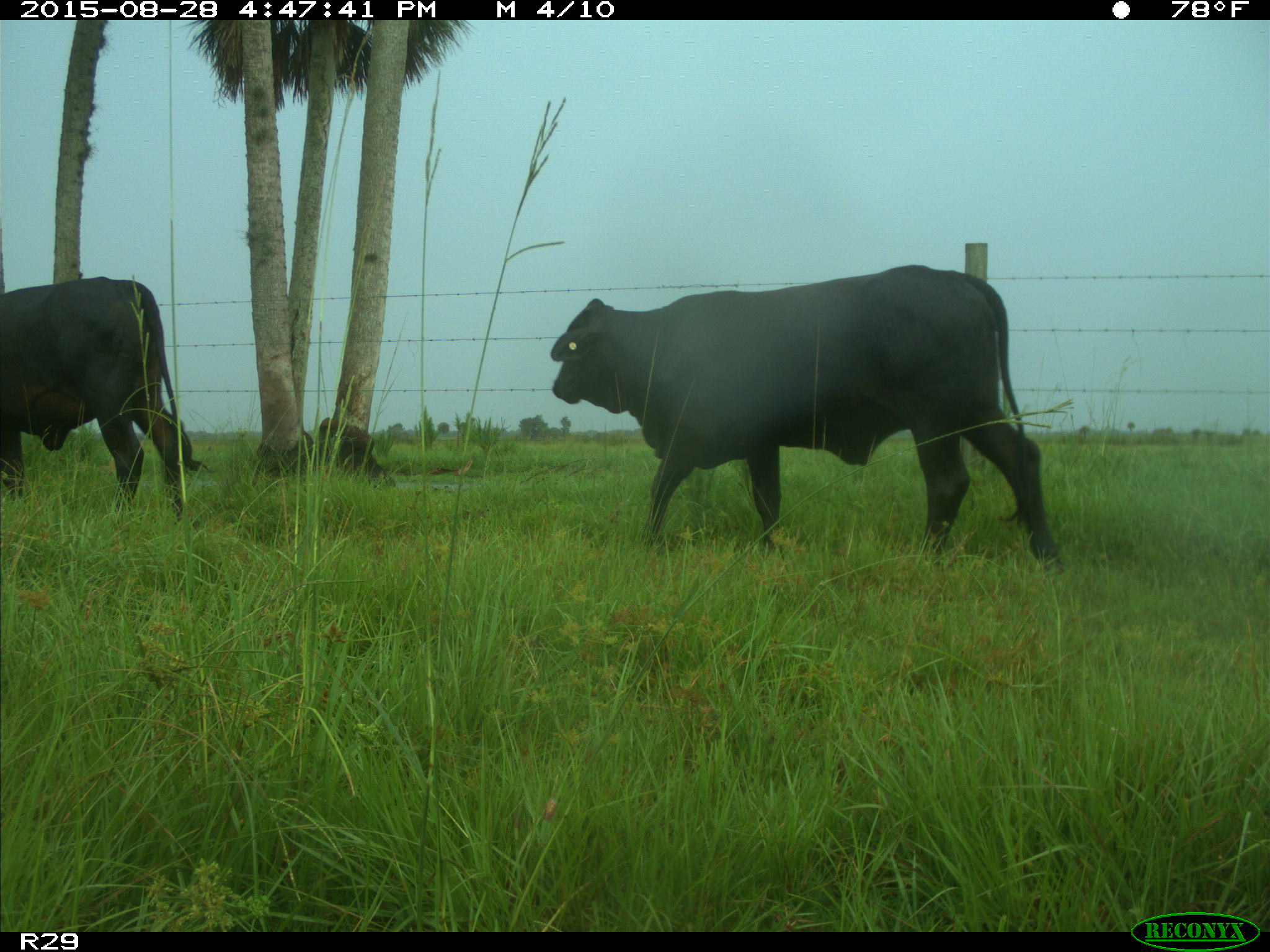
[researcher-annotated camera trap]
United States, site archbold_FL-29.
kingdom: Animalia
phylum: Chordata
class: Mammalia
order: Artiodactyla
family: Bovidae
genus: Bos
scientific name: Bos taurus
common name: domestic cow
Bos taurus (domestic cow).